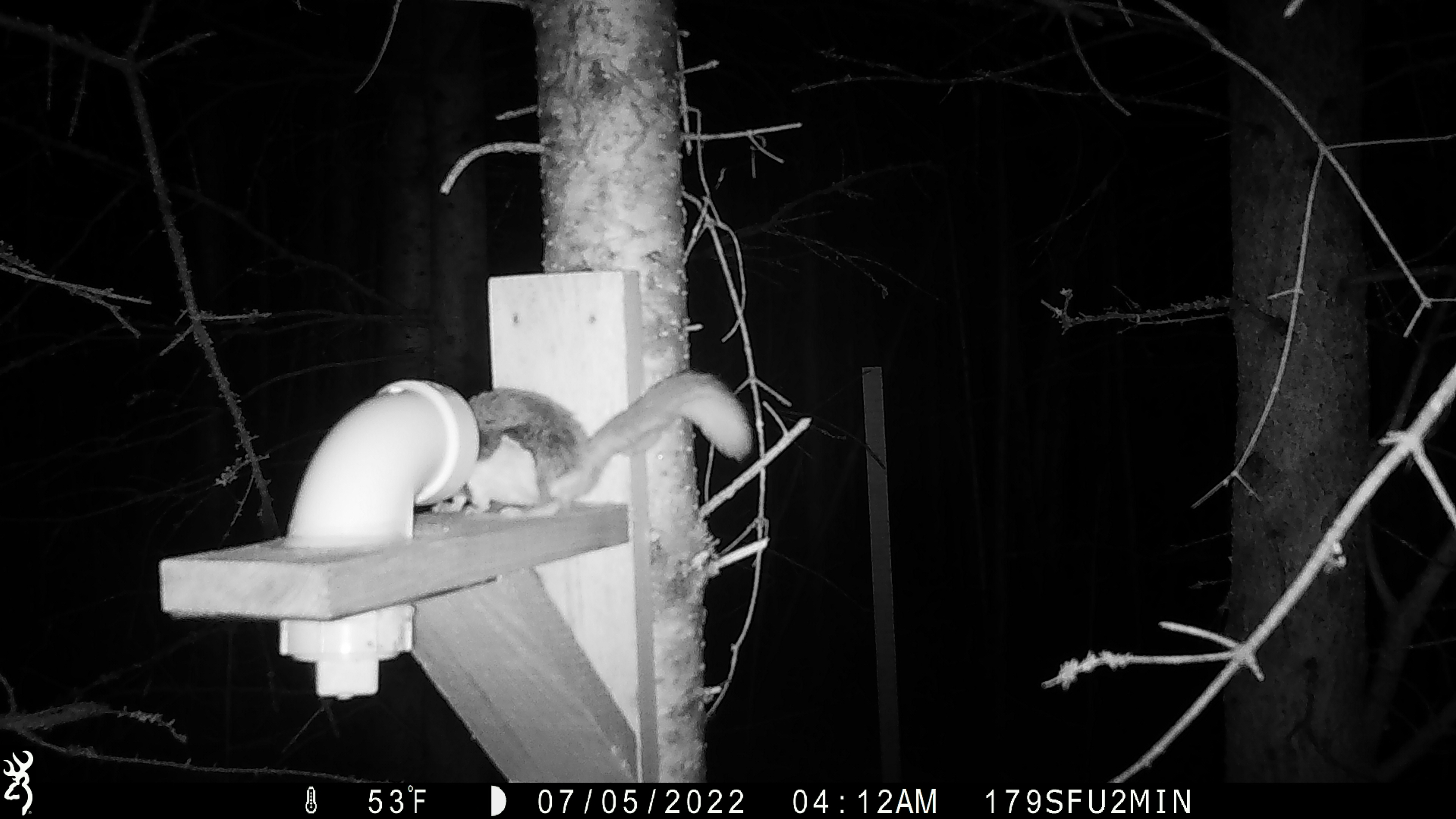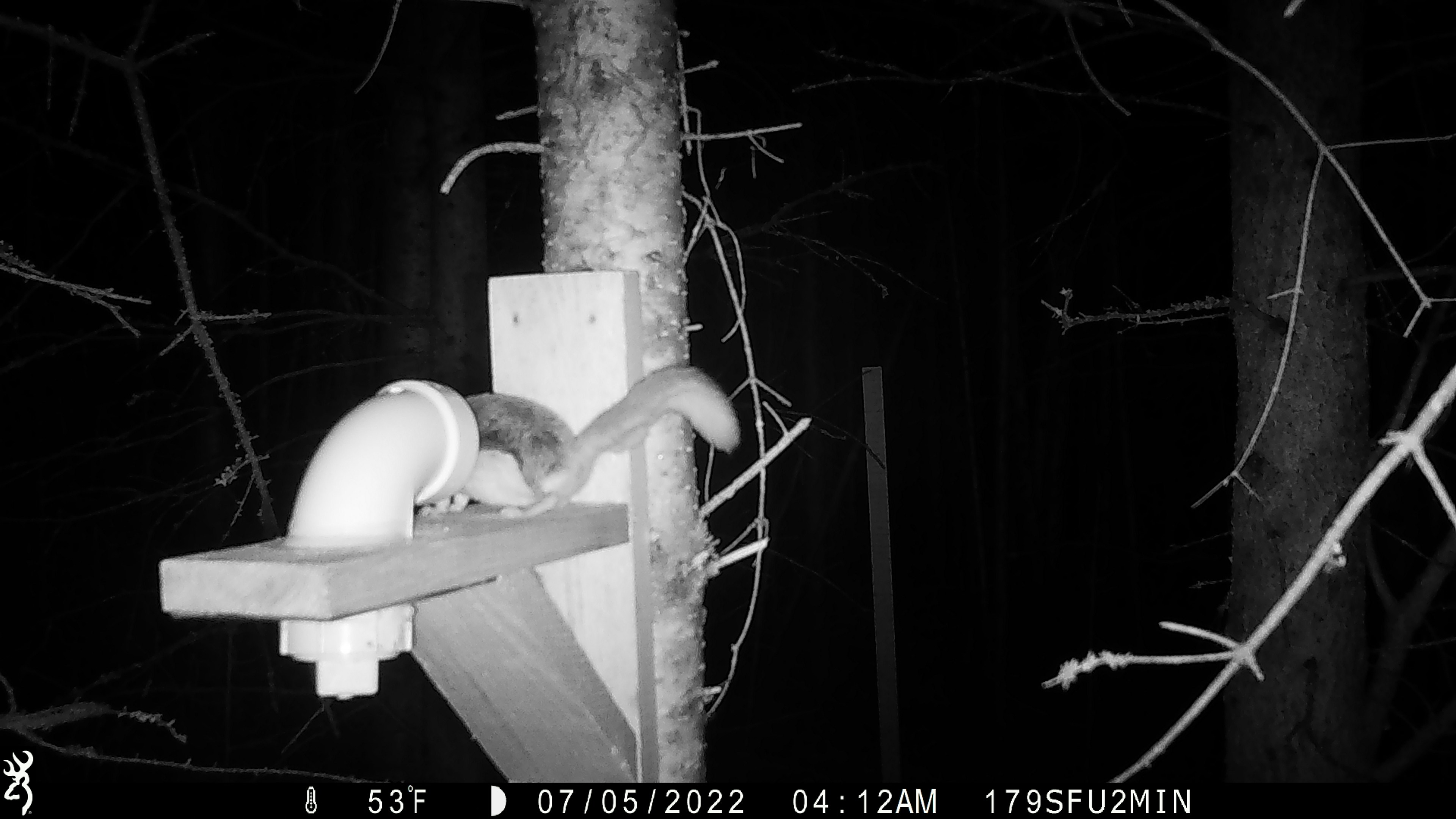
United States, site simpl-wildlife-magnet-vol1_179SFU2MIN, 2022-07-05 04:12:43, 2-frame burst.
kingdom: Animalia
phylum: Chordata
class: Mammalia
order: Rodentia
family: Sciuridae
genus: Glaucomys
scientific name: Glaucomys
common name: flying squirrel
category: flying squirrel sp.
Flying squirrel sp. (flying squirrel) (Glaucomys).